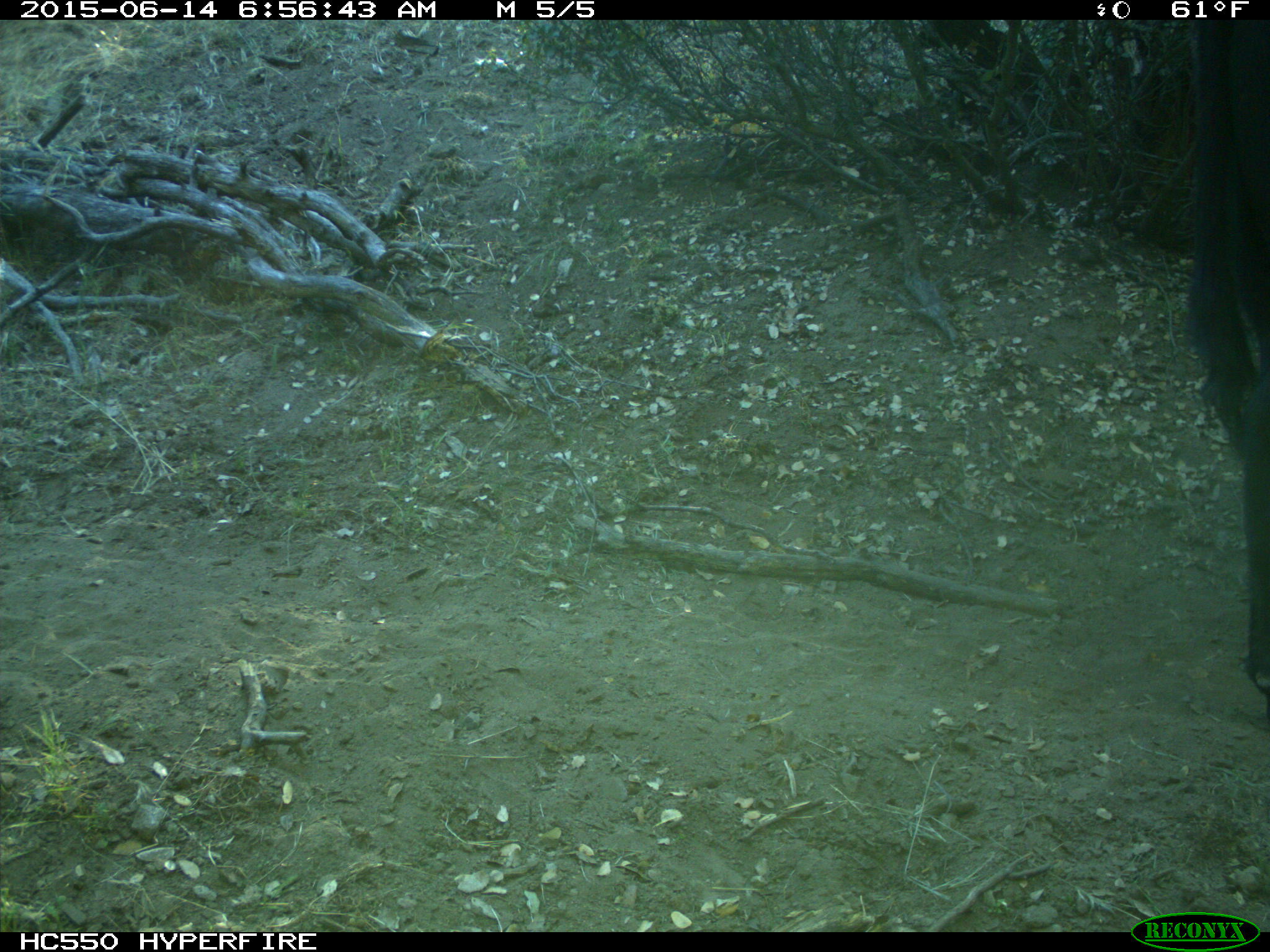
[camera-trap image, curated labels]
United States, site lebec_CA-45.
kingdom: Animalia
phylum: Chordata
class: Mammalia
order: Artiodactyla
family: Bovidae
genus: Bos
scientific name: Bos taurus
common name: domestic cow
Bos taurus (domestic cow).